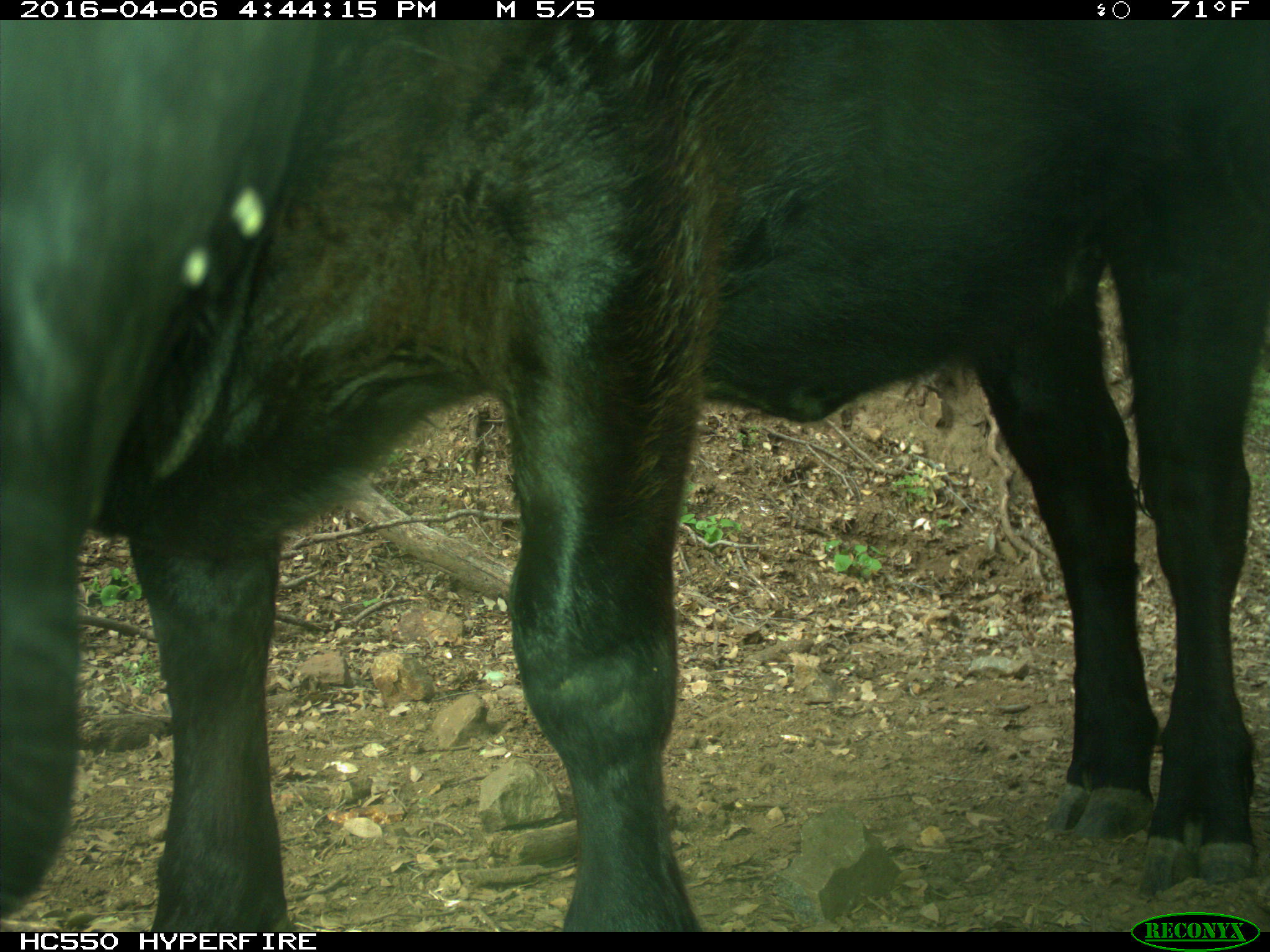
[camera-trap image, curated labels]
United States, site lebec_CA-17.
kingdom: Animalia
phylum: Chordata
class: Mammalia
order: Artiodactyla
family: Bovidae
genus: Bos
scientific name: Bos taurus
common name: domestic cow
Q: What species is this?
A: Bos taurus (domestic cow).